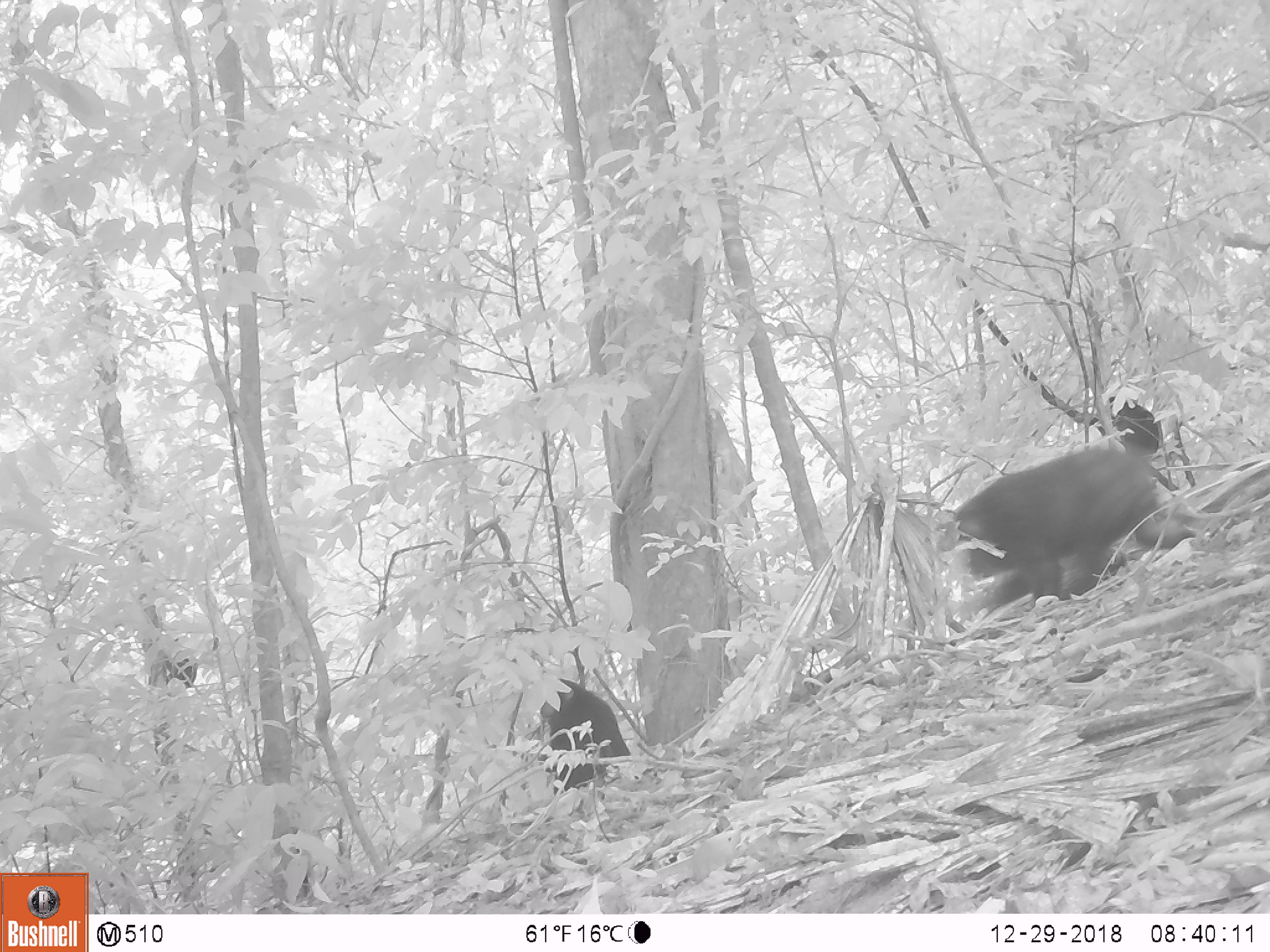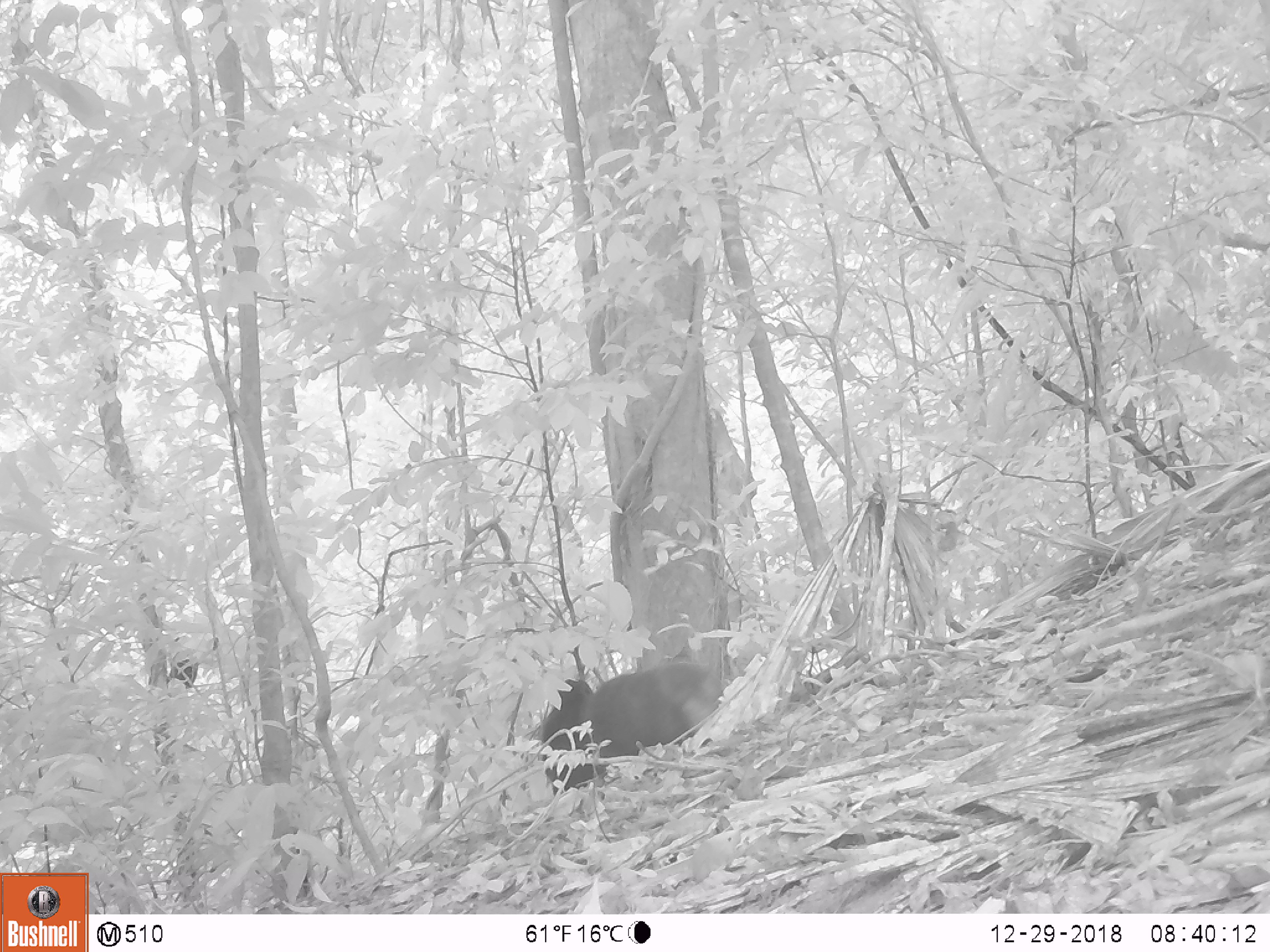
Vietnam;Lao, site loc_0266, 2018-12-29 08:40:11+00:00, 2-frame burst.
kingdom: Animalia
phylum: Chordata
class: Mammalia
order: Primates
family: Cercopithecidae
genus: Macaca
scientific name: Macaca arctoides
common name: stump-tailed macaque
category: stump tailed macaque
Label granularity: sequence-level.